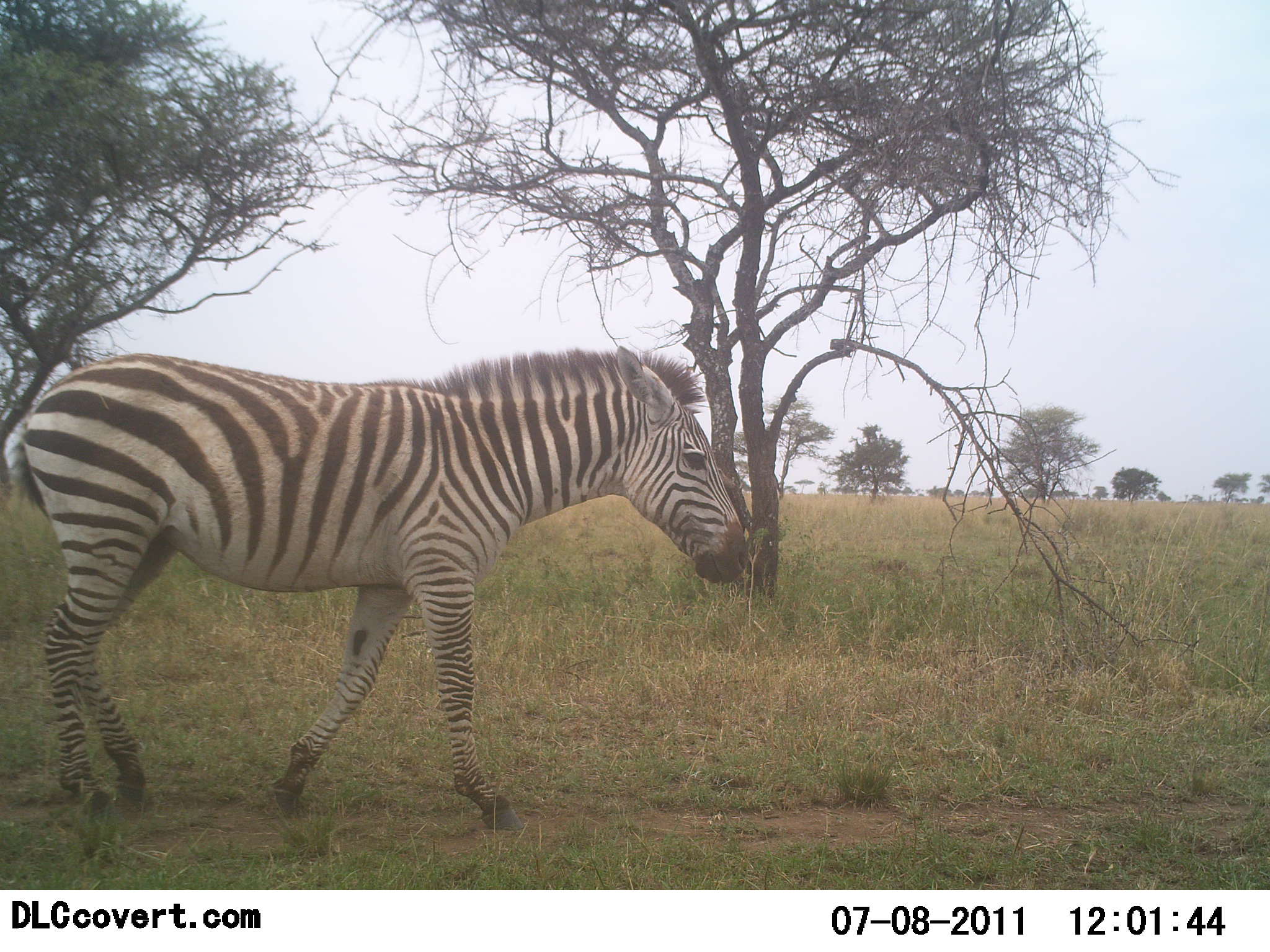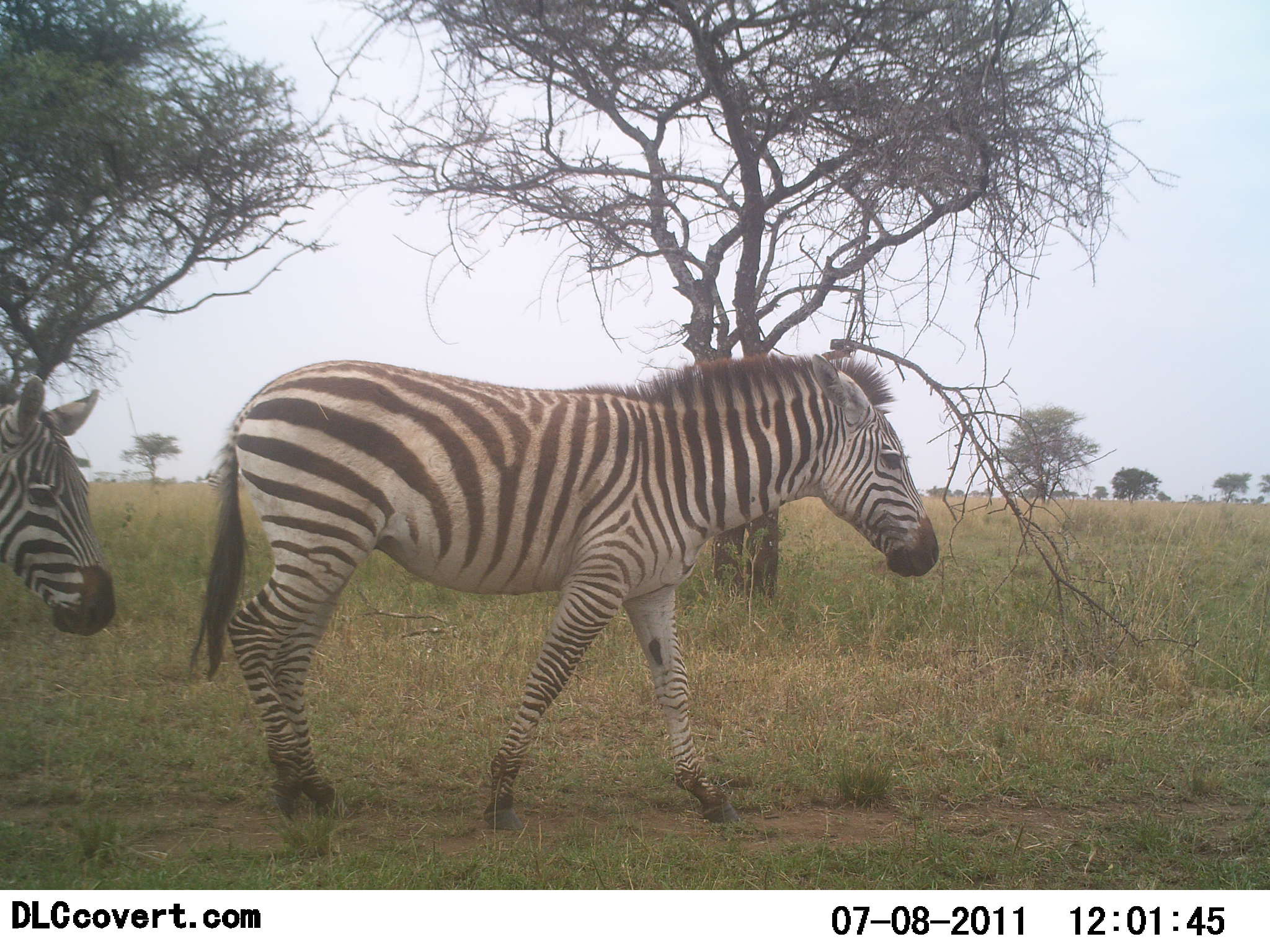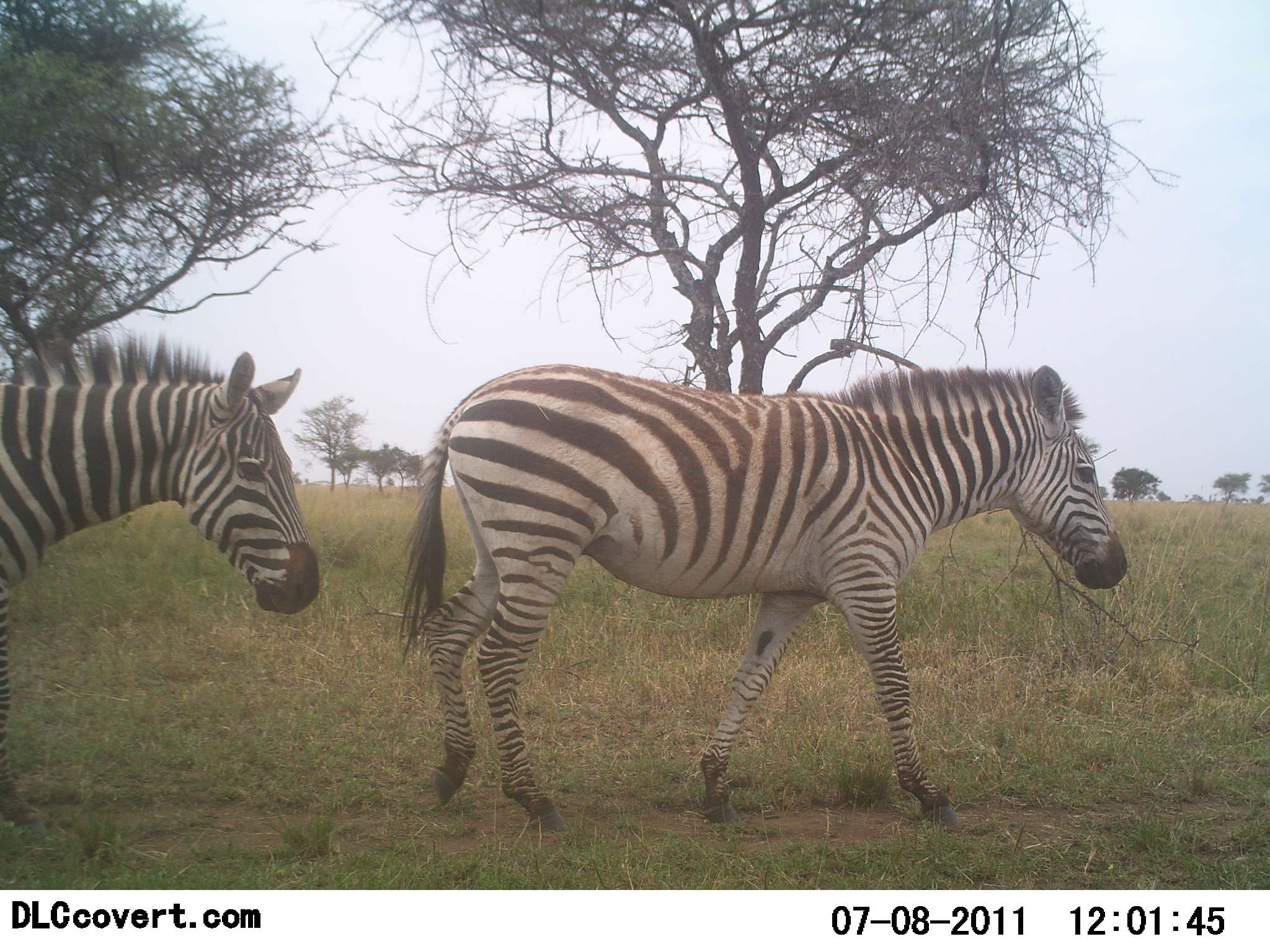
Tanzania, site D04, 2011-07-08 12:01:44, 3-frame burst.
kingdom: Animalia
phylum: Chordata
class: Mammalia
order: Perissodactyla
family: Equidae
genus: Equus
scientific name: Equus quagga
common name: plains zebra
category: zebra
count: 2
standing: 0%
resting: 0%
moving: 100%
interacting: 0%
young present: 0%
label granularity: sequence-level